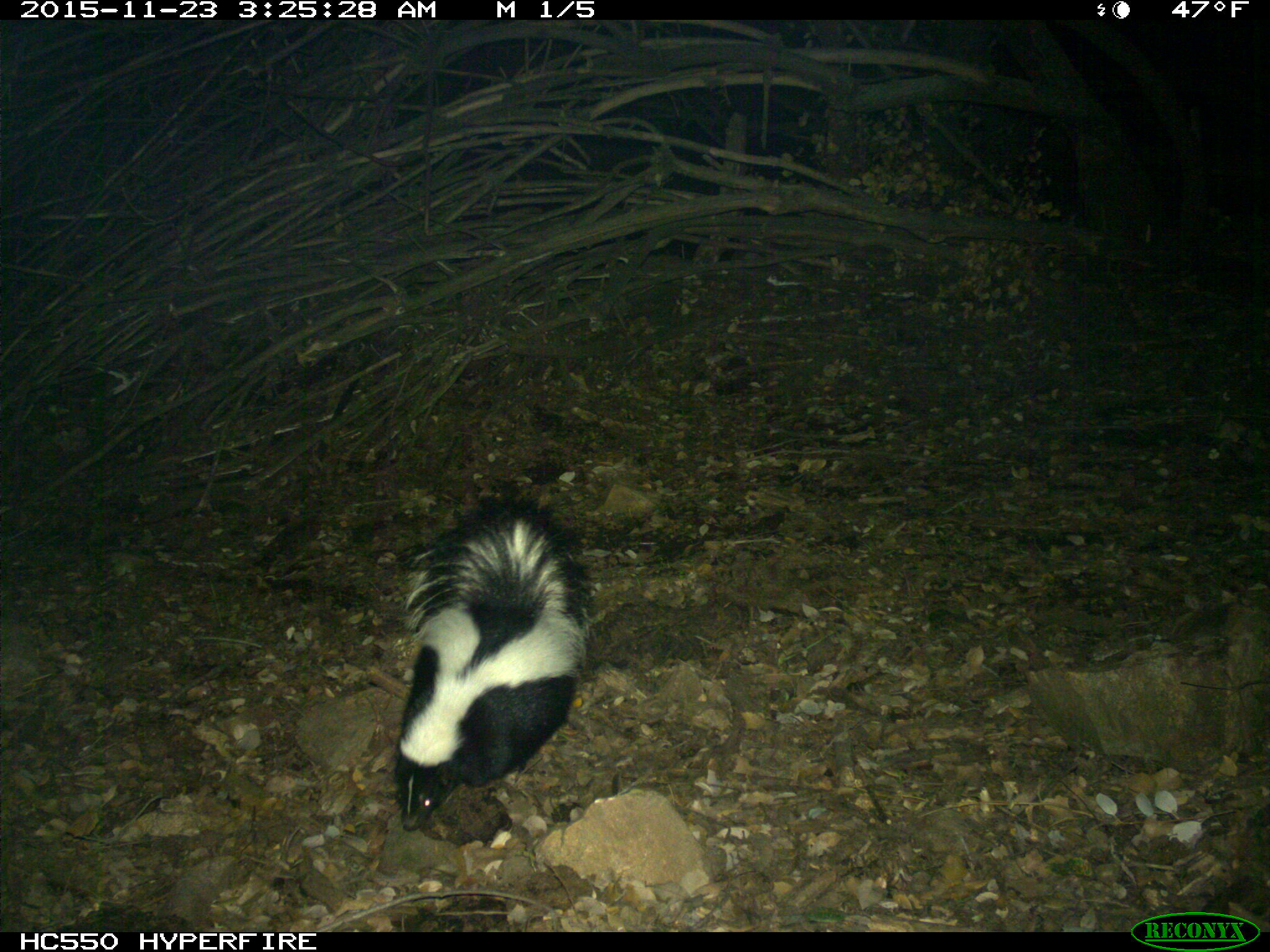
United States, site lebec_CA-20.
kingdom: Animalia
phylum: Chordata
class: Mammalia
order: Carnivora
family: Mephitidae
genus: Mephitis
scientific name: Mephitis mephitis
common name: striped skunk